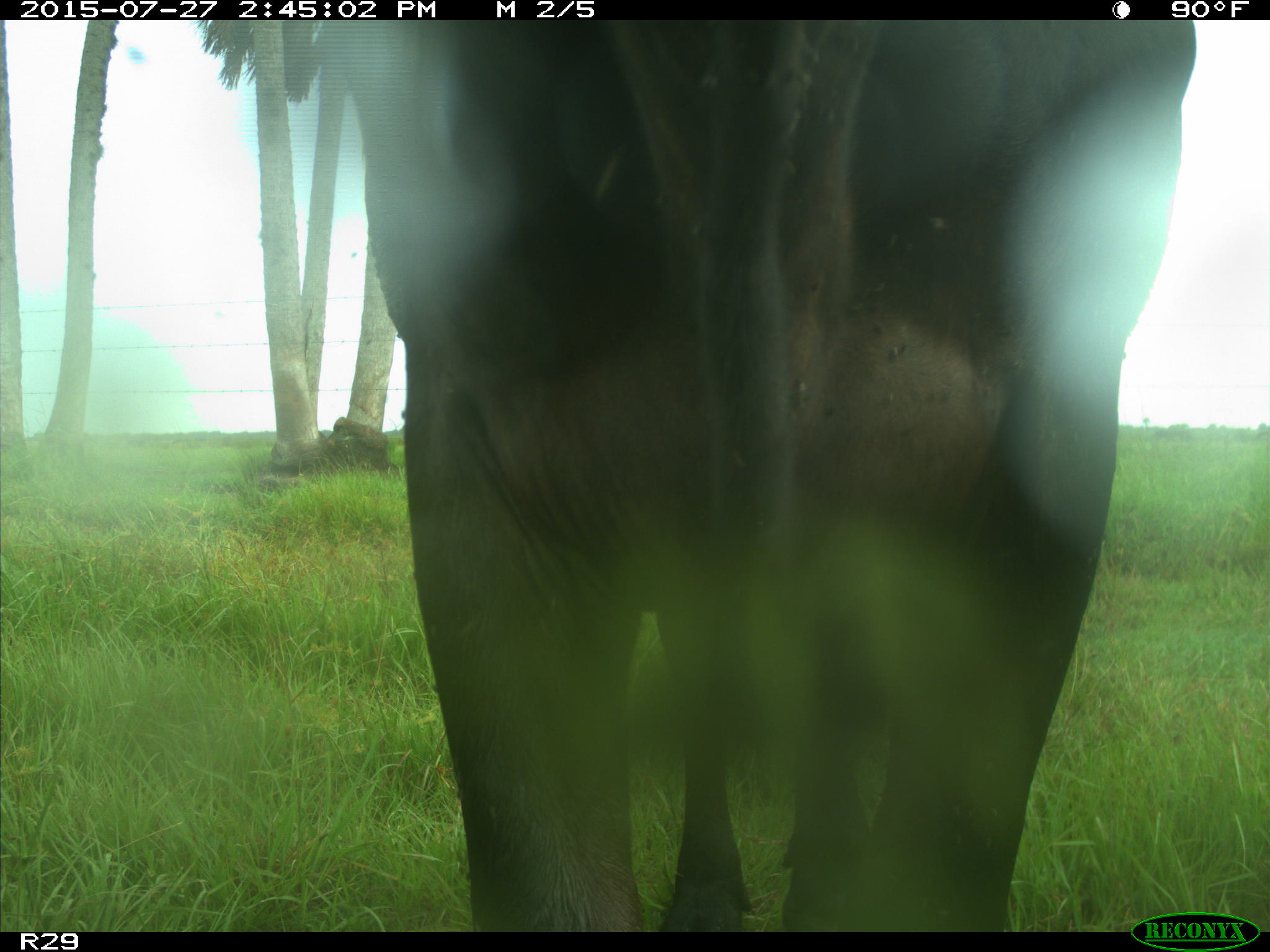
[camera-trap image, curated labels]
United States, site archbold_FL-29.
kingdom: Animalia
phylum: Chordata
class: Mammalia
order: Artiodactyla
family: Bovidae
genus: Bos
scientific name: Bos taurus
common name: domestic cow